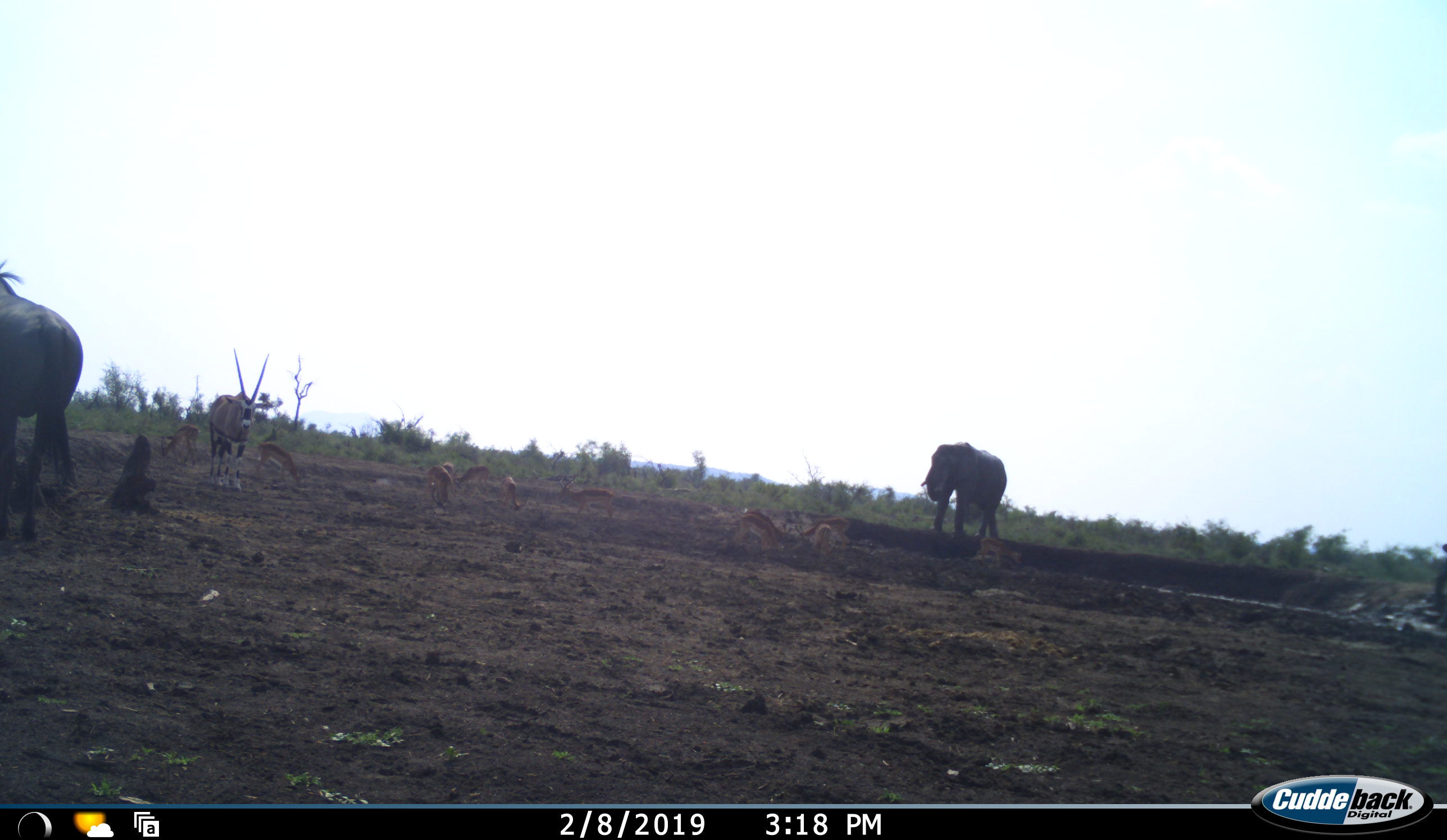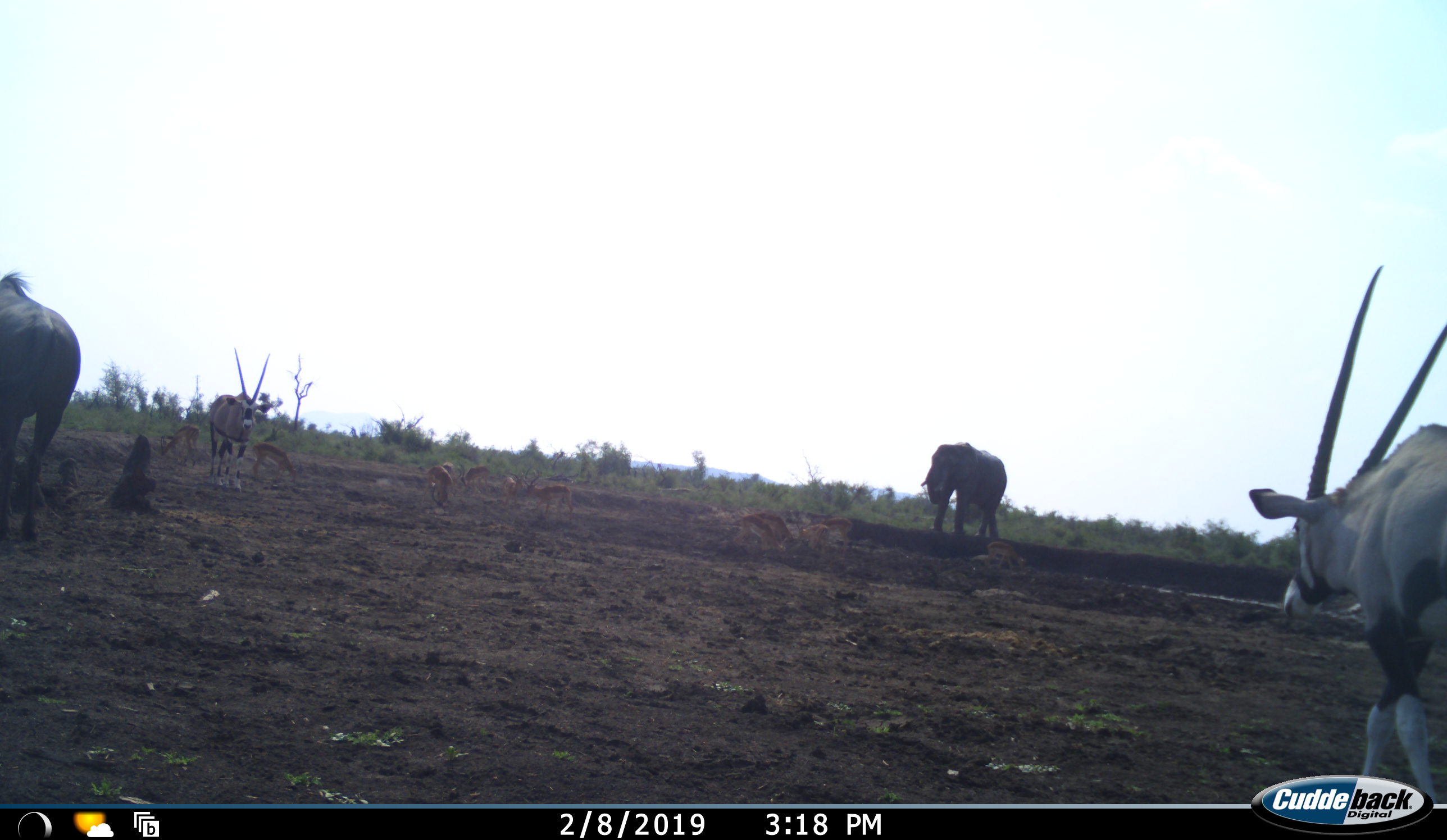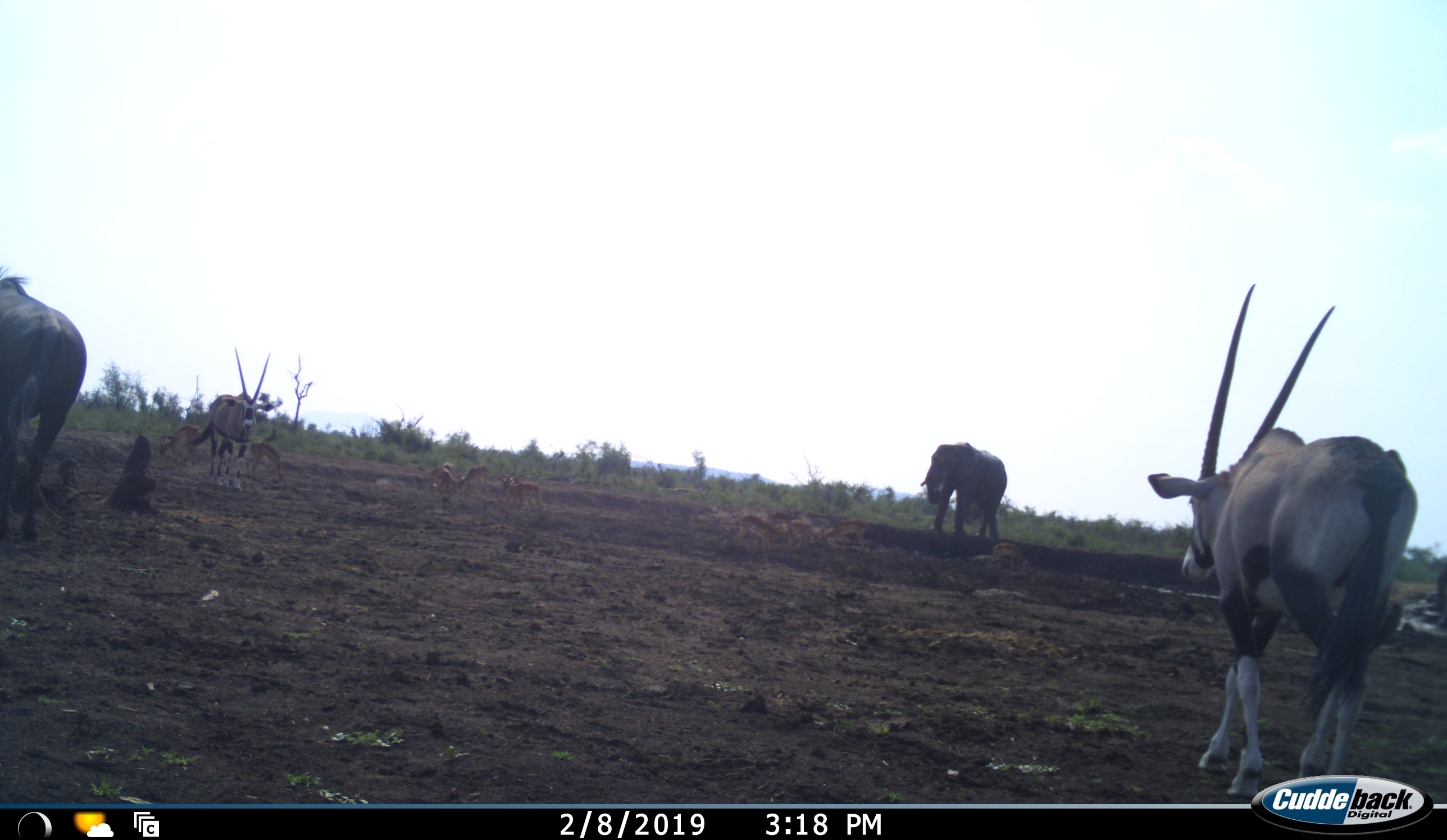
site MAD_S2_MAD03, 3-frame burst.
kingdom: Animalia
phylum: Chordata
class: Mammalia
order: Proboscidea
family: Elephantidae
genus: Loxodonta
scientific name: Loxodonta africana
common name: african bush elephant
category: elephant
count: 1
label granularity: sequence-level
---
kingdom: Animalia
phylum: Chordata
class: Mammalia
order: Artiodactyla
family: Bovidae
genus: Oryx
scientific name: Oryx gazella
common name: gemsbok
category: oryx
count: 2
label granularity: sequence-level